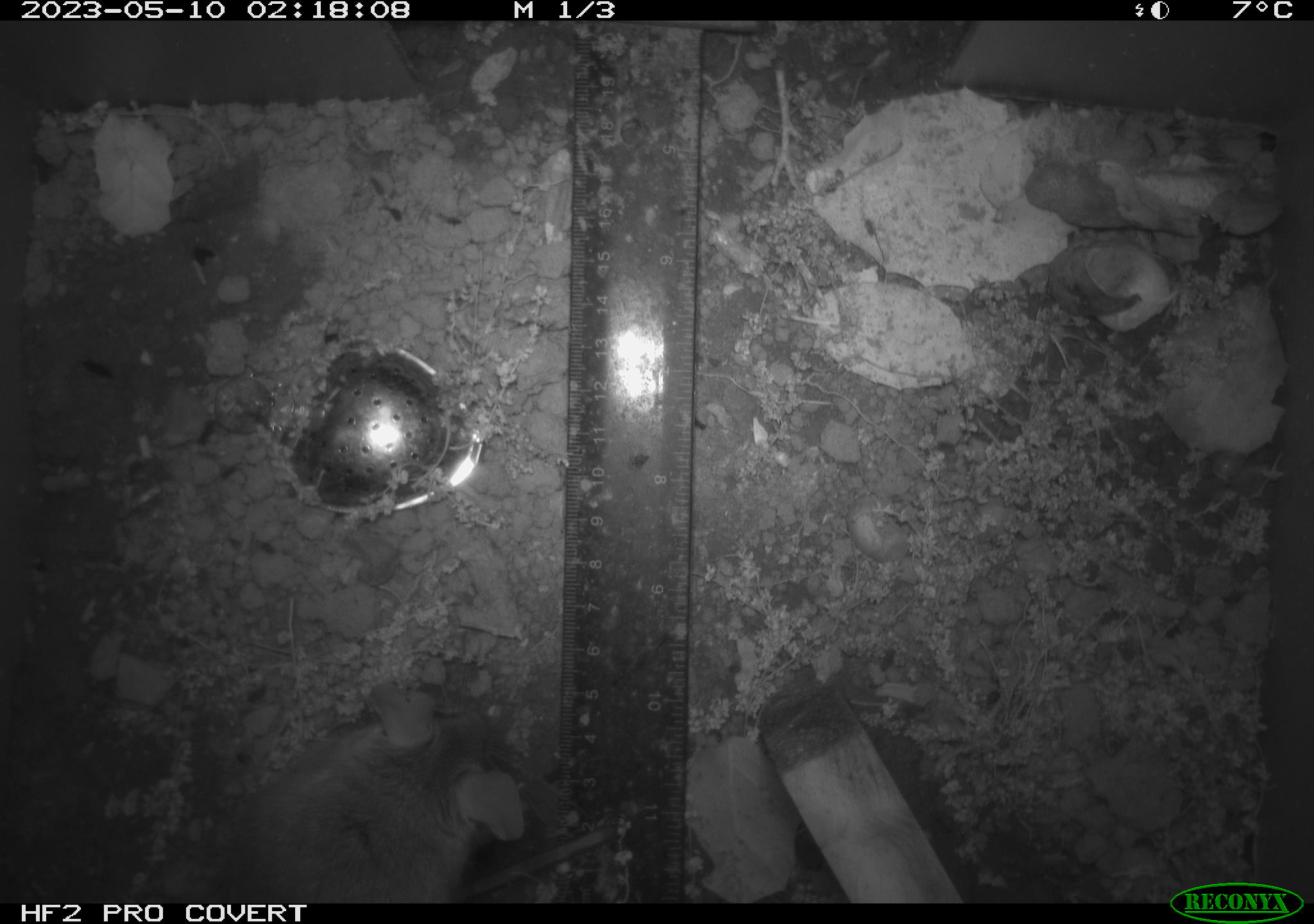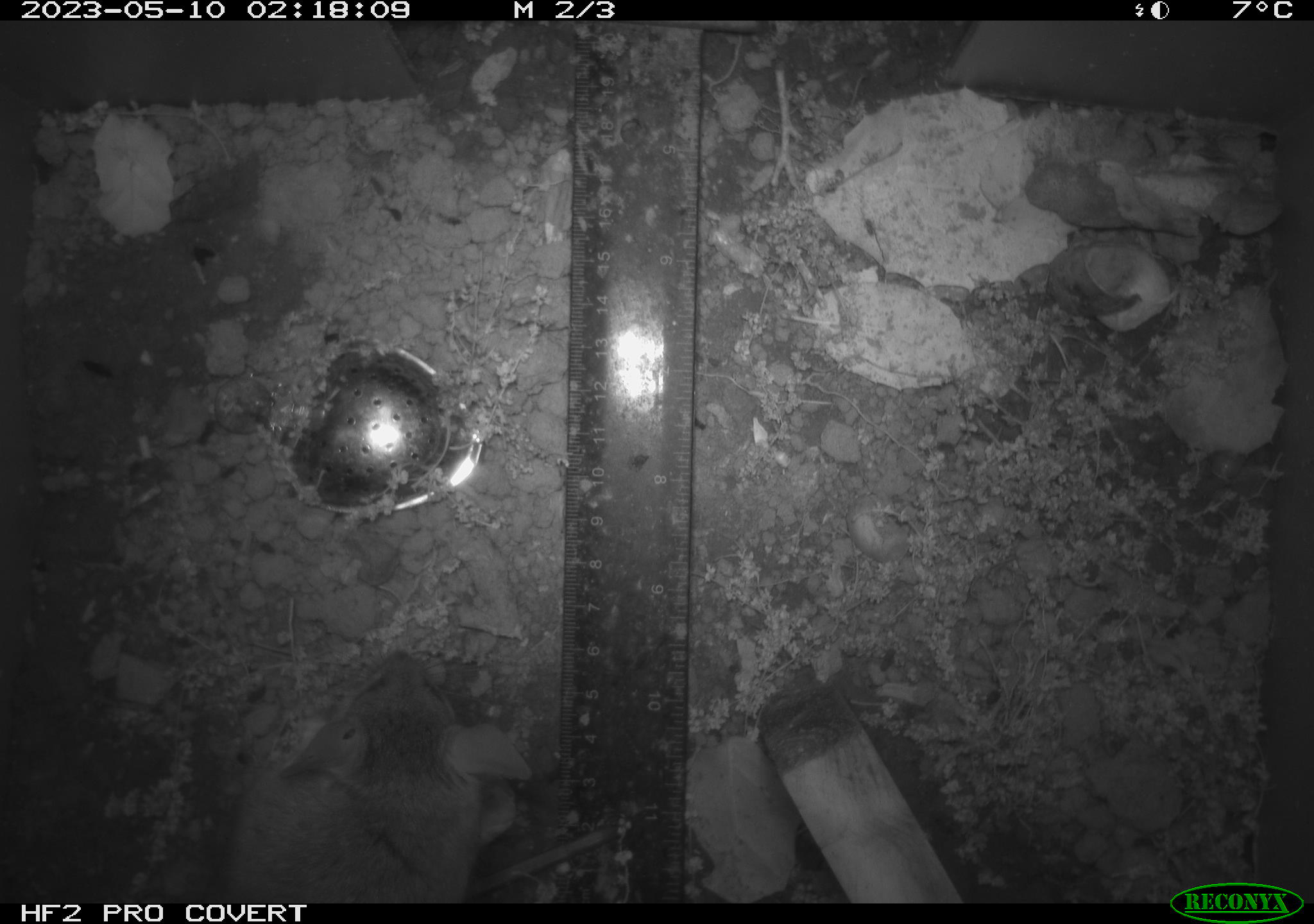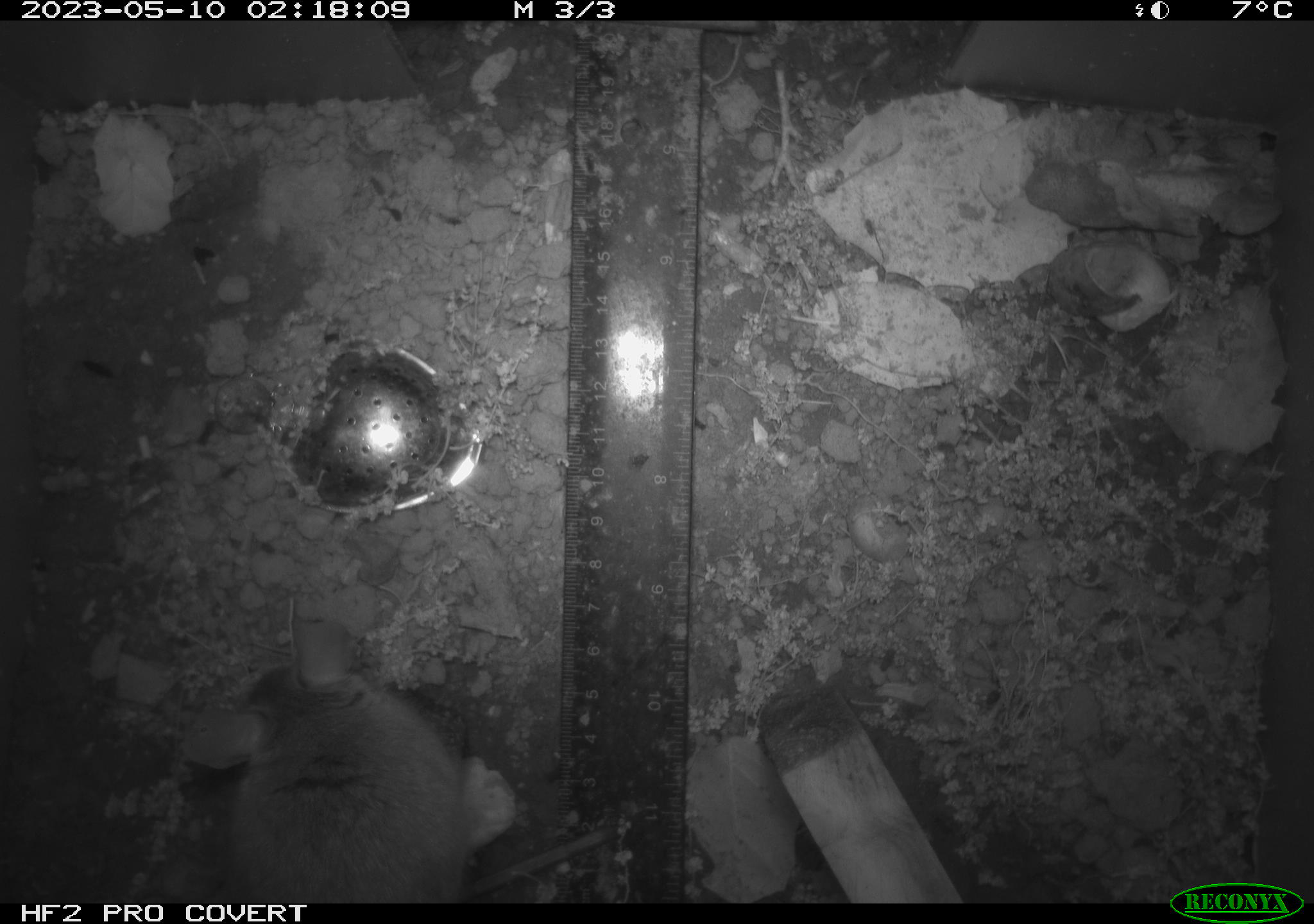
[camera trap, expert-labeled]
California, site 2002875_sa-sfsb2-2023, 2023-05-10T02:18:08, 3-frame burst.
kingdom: Animalia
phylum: Chordata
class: Mammalia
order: Rodentia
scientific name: Rodentia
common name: mouse species